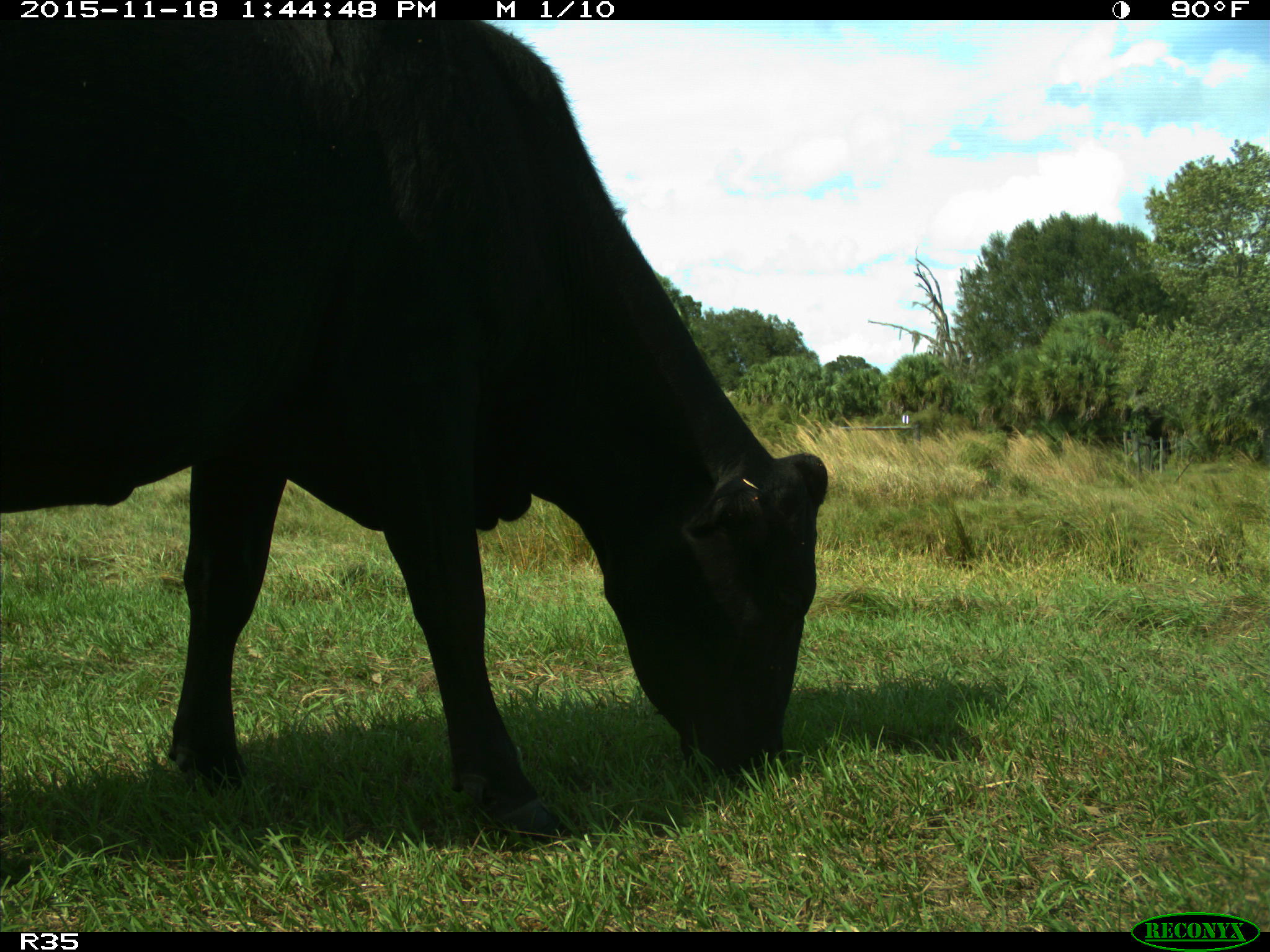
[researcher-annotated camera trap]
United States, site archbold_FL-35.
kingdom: Animalia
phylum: Chordata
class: Mammalia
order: Artiodactyla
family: Bovidae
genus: Bos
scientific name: Bos taurus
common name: domestic cow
Bos taurus (domestic cow).